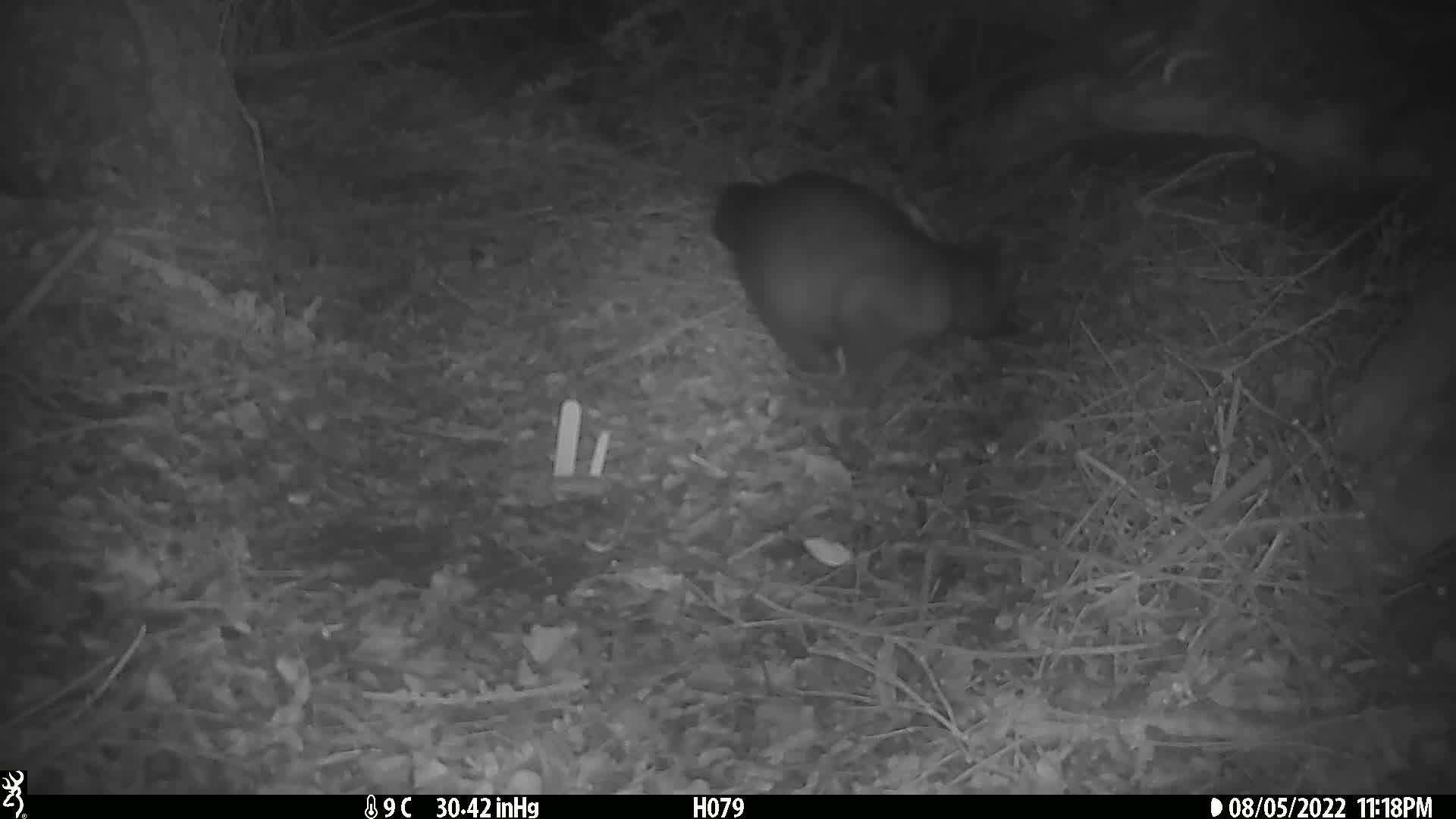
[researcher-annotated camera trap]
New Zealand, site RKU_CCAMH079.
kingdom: Animalia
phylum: Chordata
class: Mammalia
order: Diprotodontia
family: Phalangeridae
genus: Trichosurus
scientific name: Trichosurus vulpecula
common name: common brushtail possum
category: possum